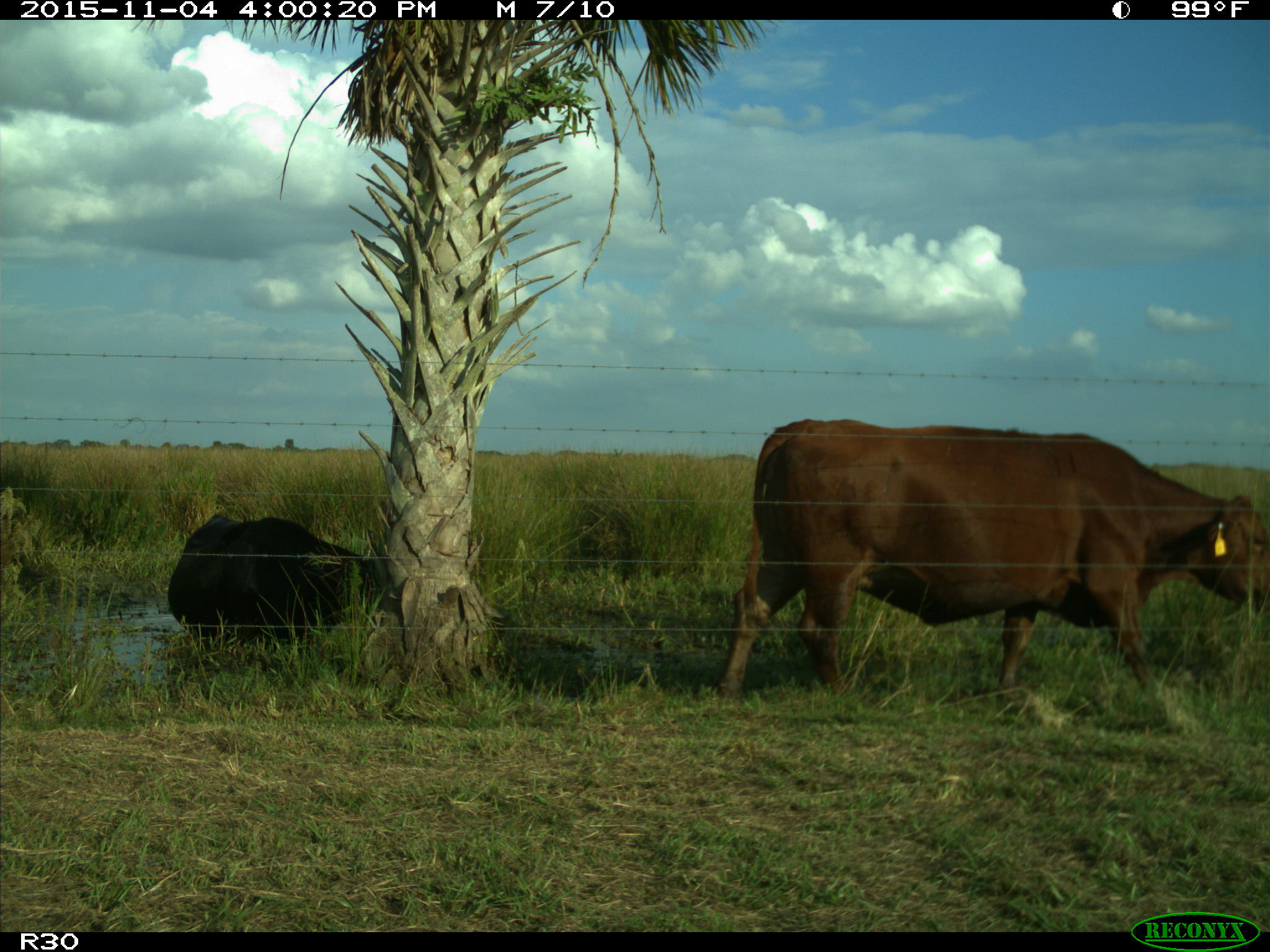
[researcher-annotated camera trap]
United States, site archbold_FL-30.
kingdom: Animalia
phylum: Chordata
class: Mammalia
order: Artiodactyla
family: Bovidae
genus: Bos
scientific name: Bos taurus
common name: domestic cow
Bos taurus (domestic cow).